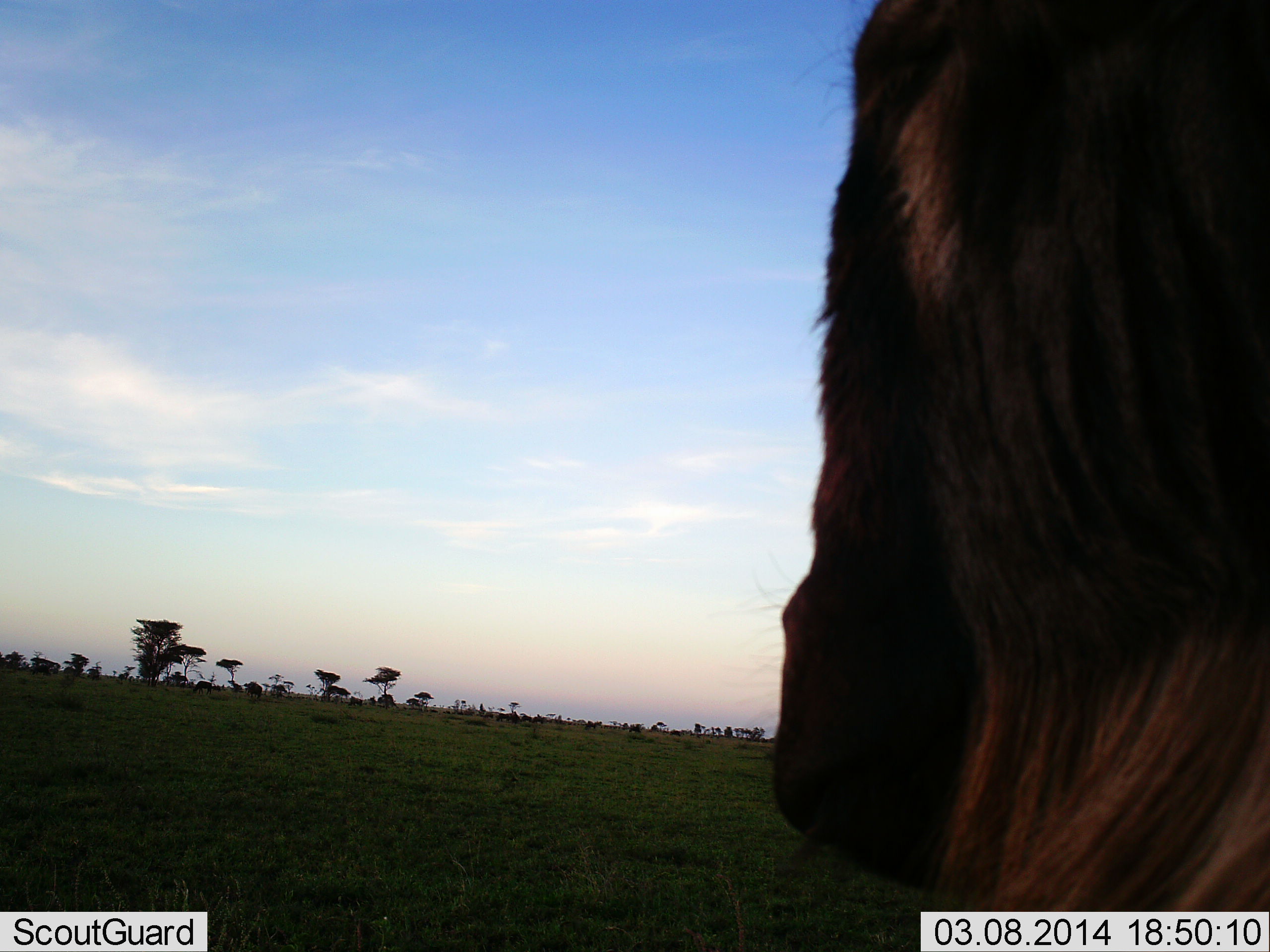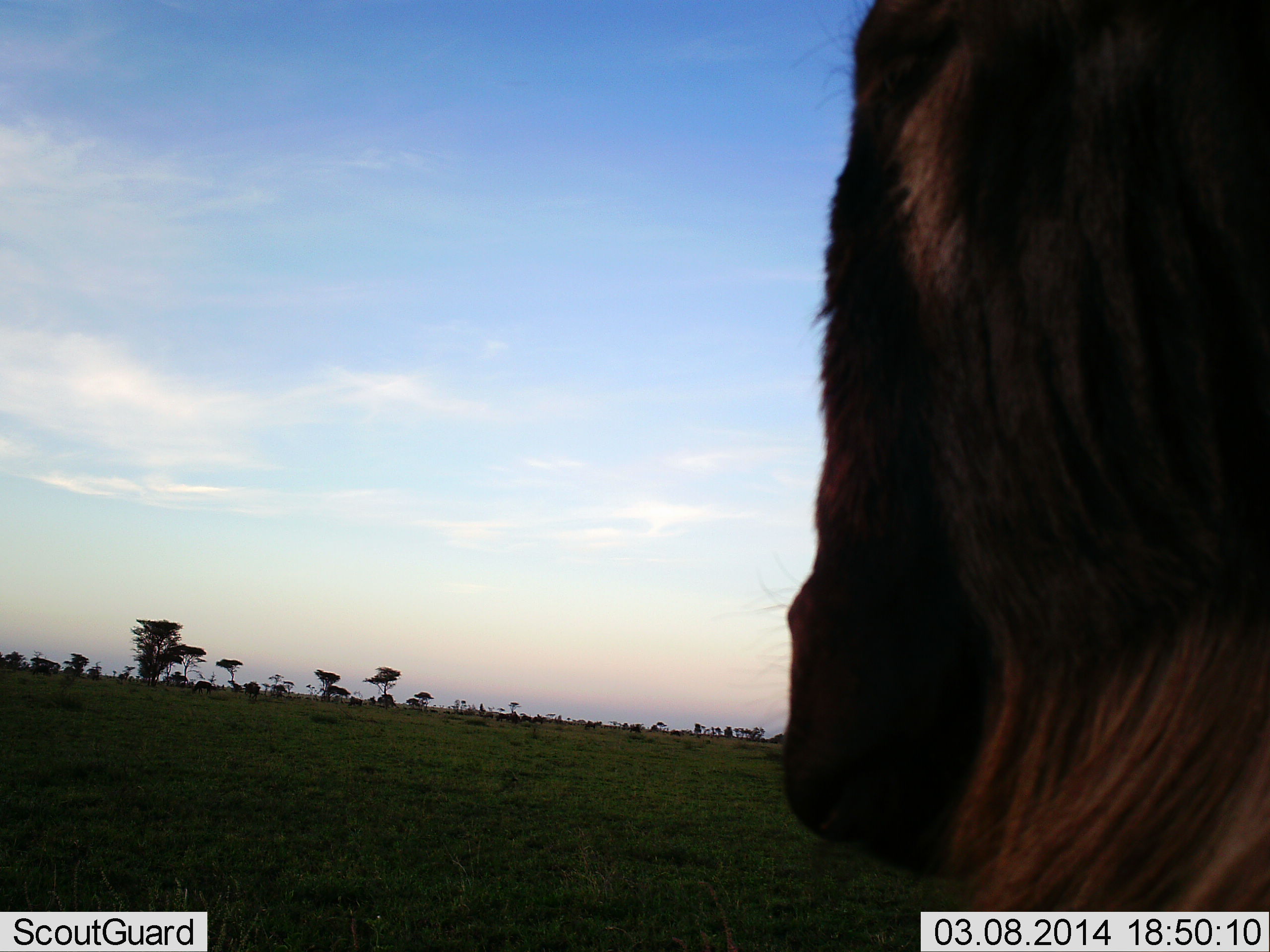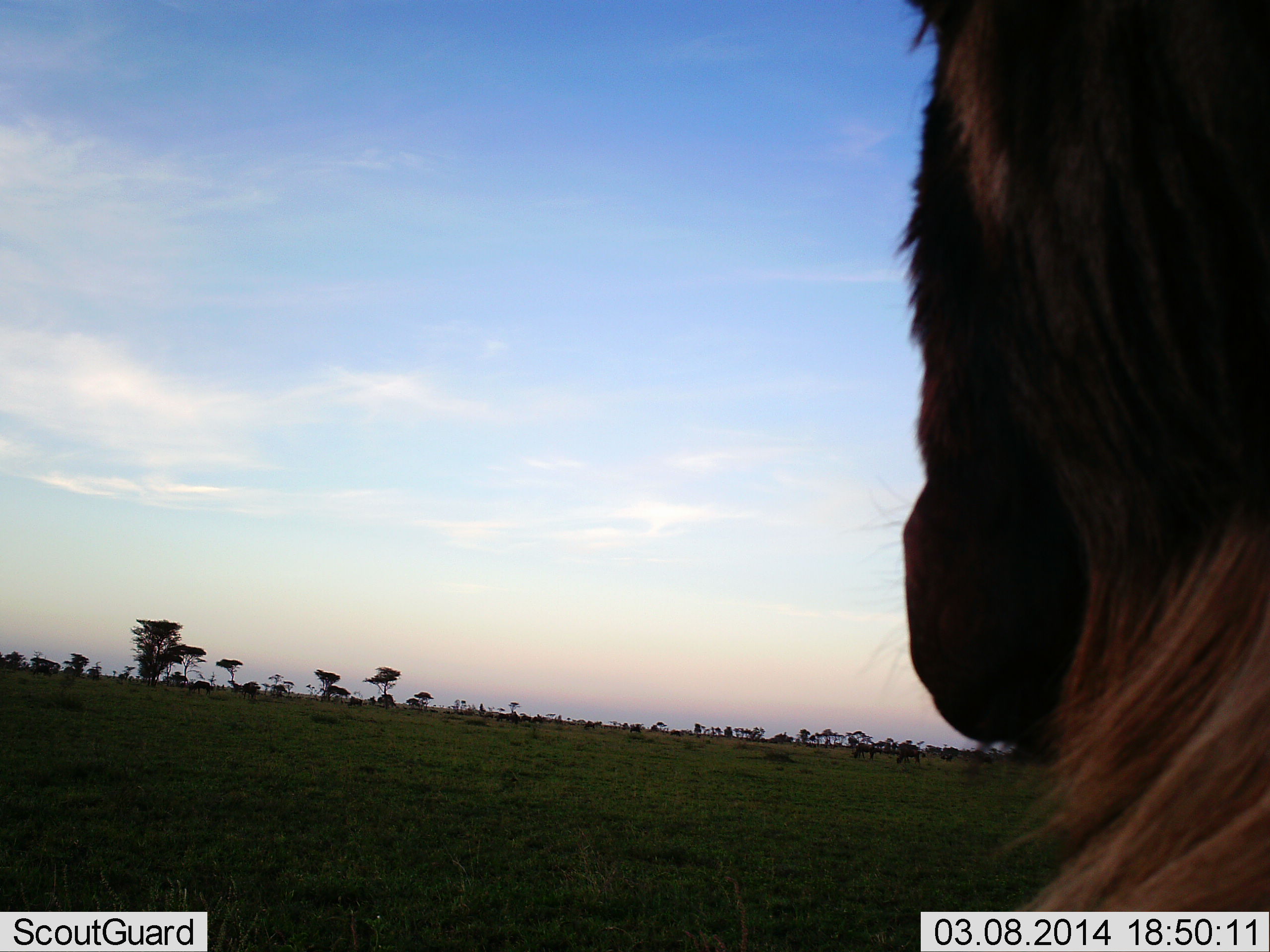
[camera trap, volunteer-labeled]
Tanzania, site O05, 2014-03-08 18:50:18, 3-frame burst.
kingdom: Animalia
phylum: Chordata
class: Mammalia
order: Artiodactyla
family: Bovidae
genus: Connochaetes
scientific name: Connochaetes taurinus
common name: blue wildebeest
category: wildebeest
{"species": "wildebeest (blue wildebeest) (Connochaetes taurinus)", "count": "1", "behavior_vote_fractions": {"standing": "100%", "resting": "0%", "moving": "0%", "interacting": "0%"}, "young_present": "0%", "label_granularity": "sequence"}